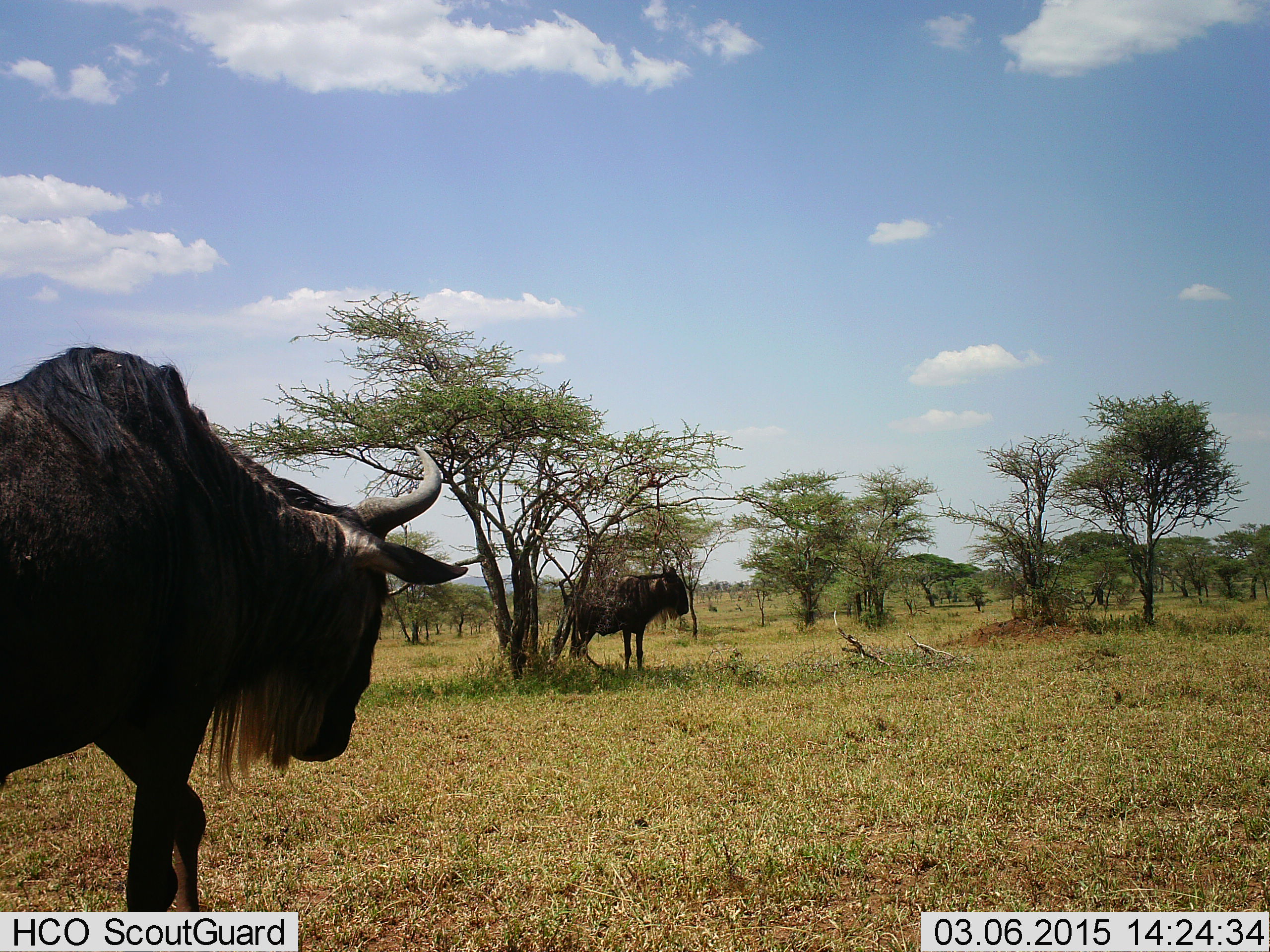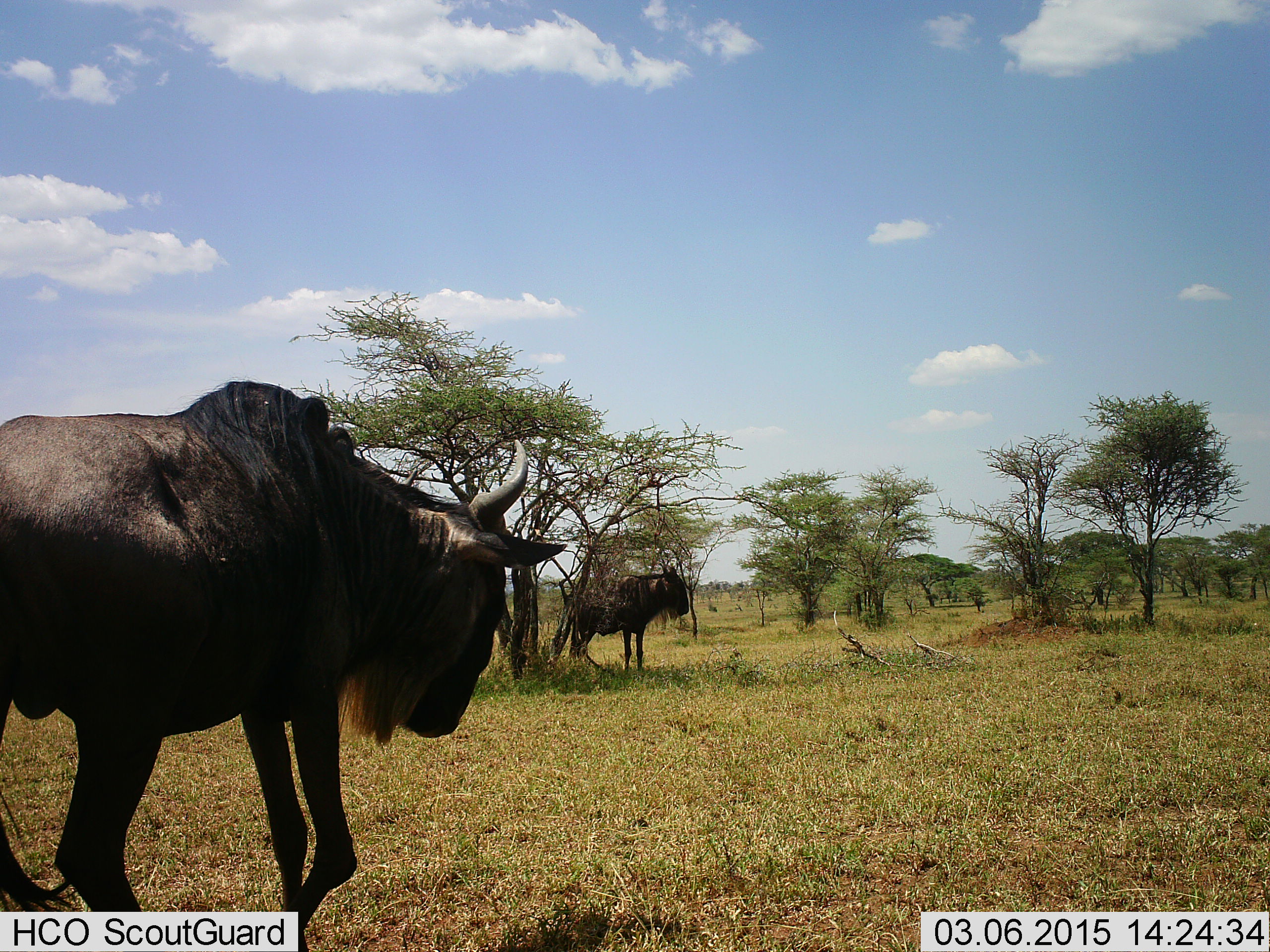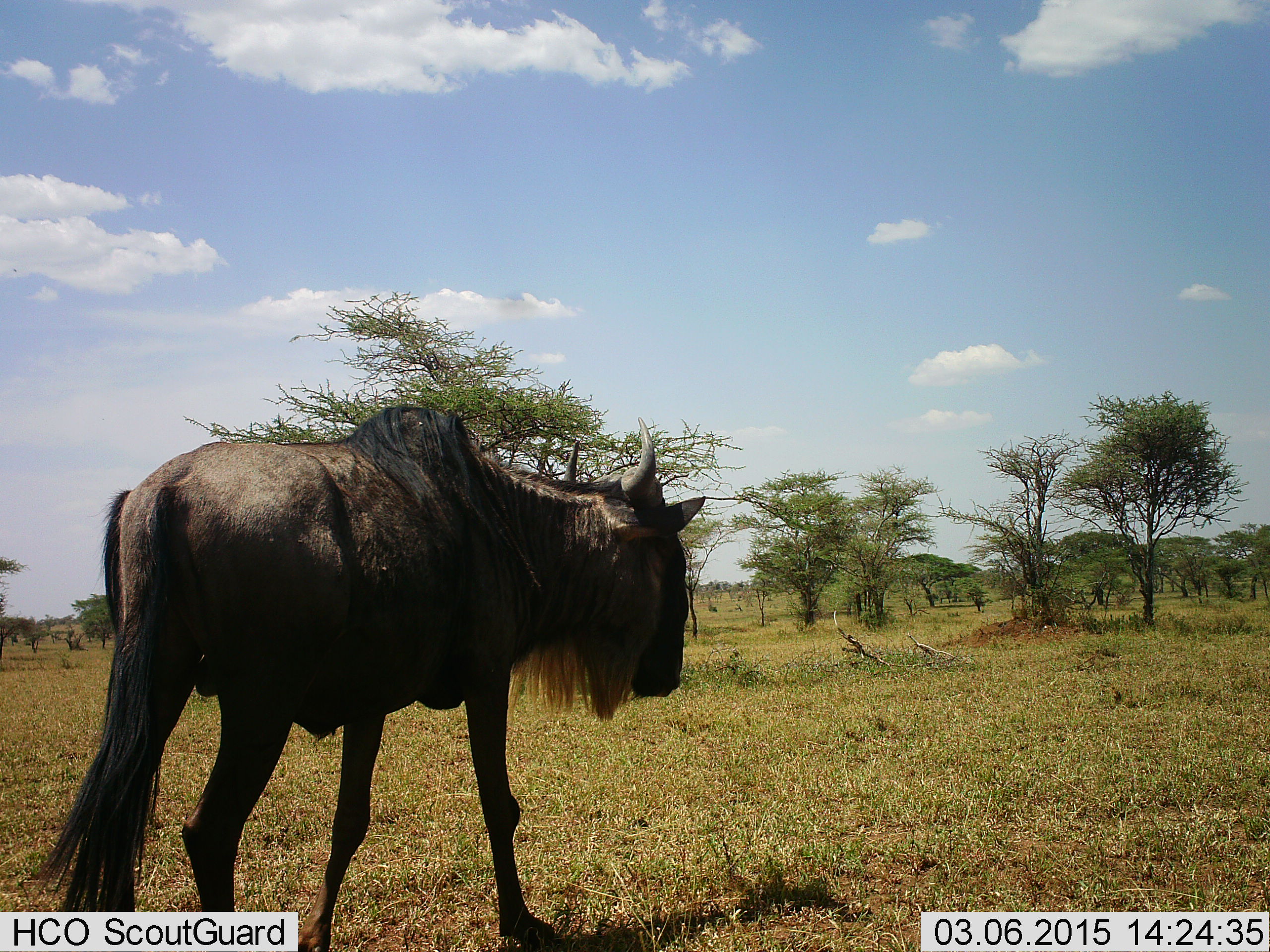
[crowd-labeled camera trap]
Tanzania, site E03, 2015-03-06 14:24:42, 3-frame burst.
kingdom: Animalia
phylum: Chordata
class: Mammalia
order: Artiodactyla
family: Bovidae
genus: Connochaetes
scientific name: Connochaetes taurinus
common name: blue wildebeest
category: wildebeest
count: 2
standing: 100%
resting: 0%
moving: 78%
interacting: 0%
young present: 0%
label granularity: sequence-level